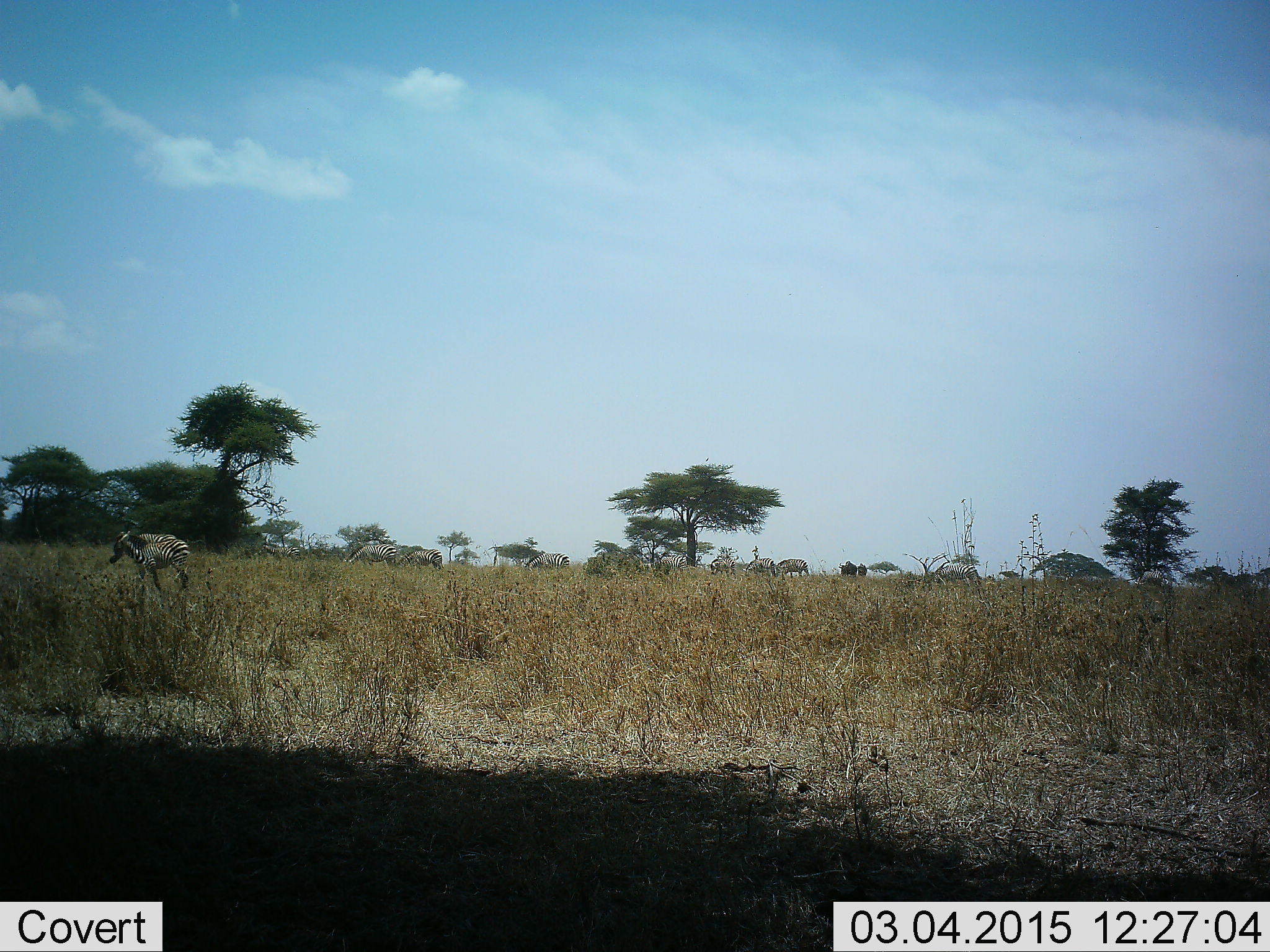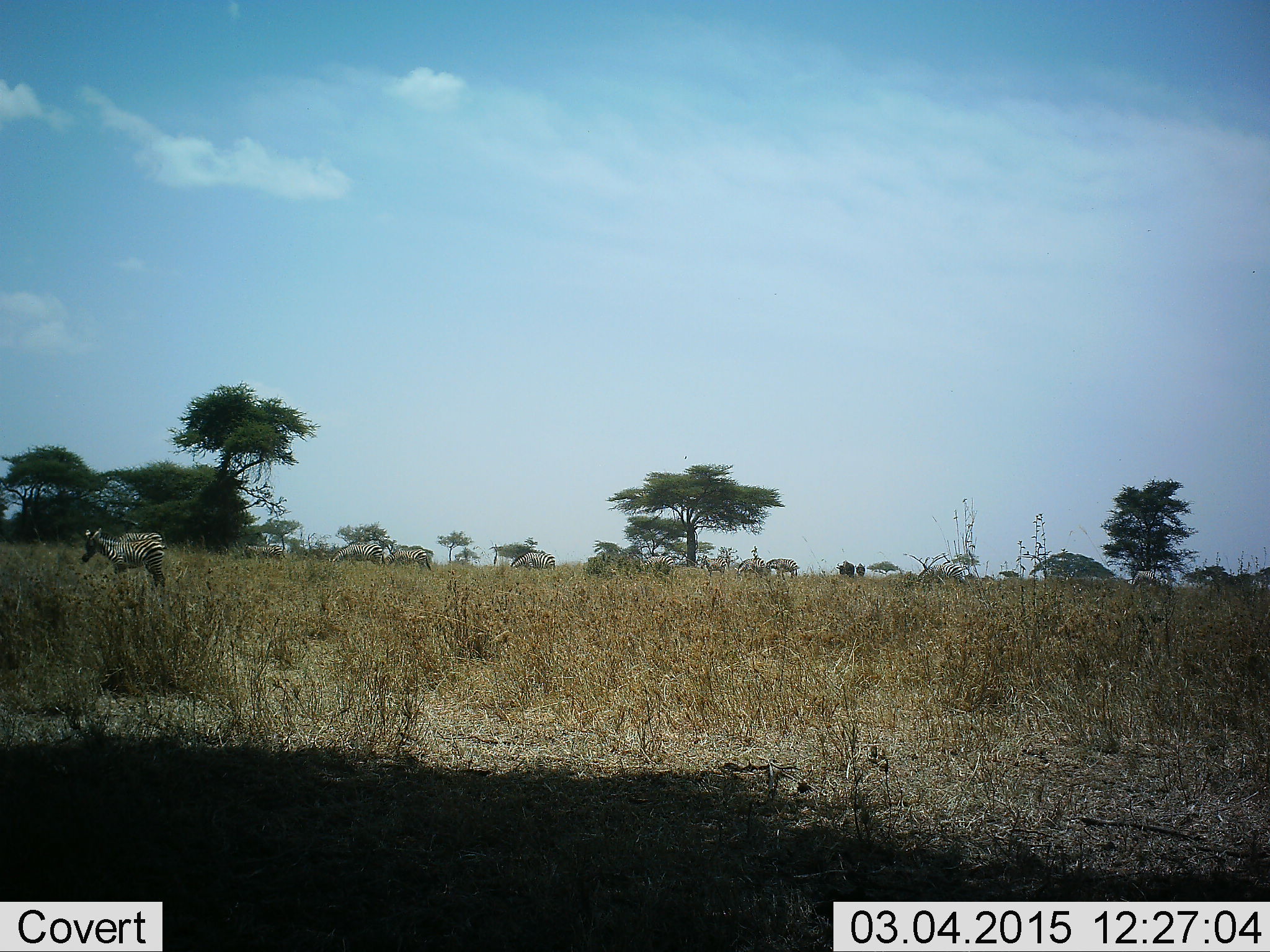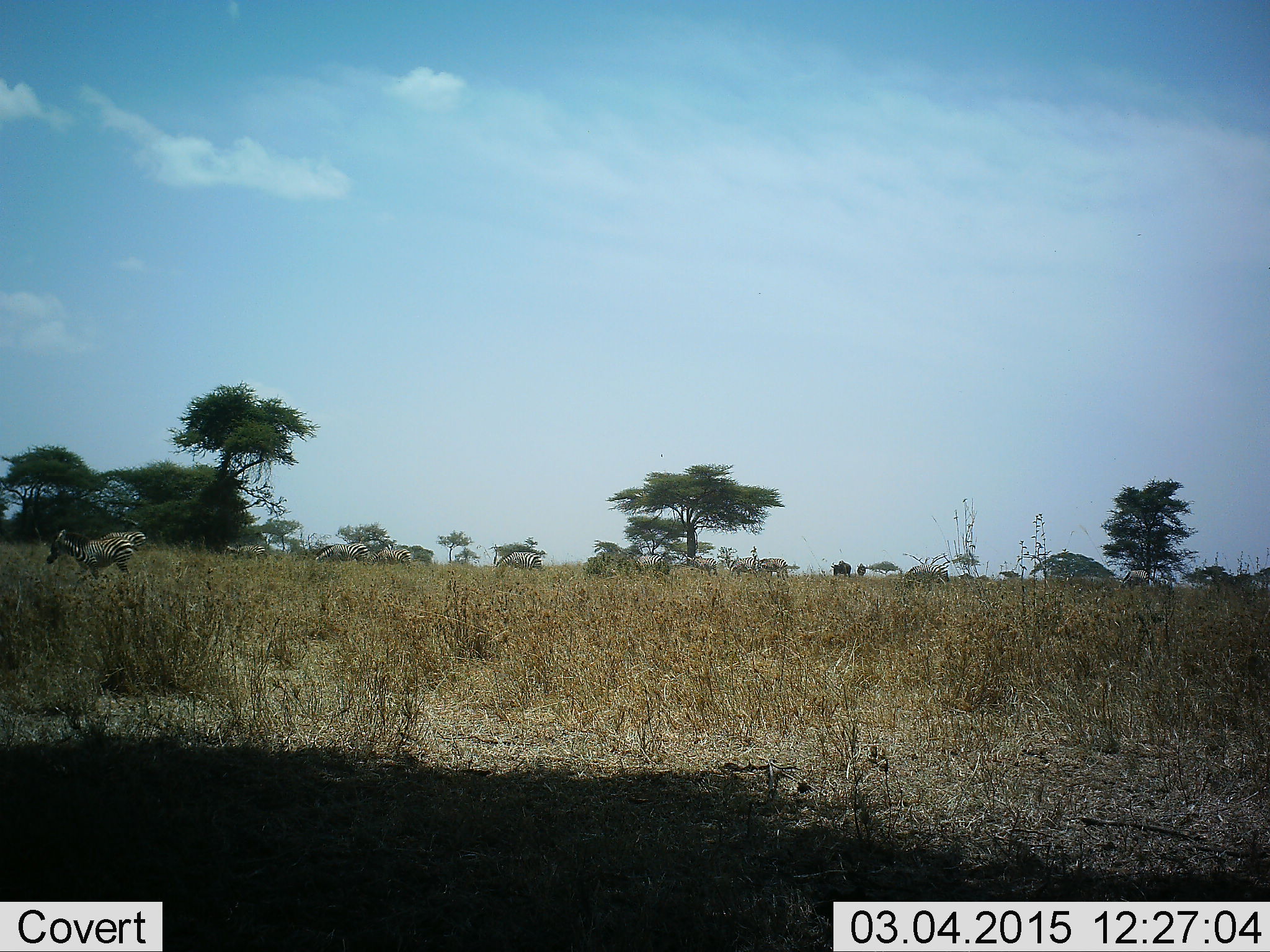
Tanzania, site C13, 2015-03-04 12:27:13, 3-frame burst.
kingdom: Animalia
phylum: Chordata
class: Mammalia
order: Perissodactyla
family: Equidae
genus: Equus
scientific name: Equus quagga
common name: plains zebra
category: zebra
Zebra (plains zebra) (Equus quagga), count 11-50. Behavior (volunteer vote fractions): standing 29%, resting 0%, moving 71%, interacting 0%. Young present (vote fraction): 29%. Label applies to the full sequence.